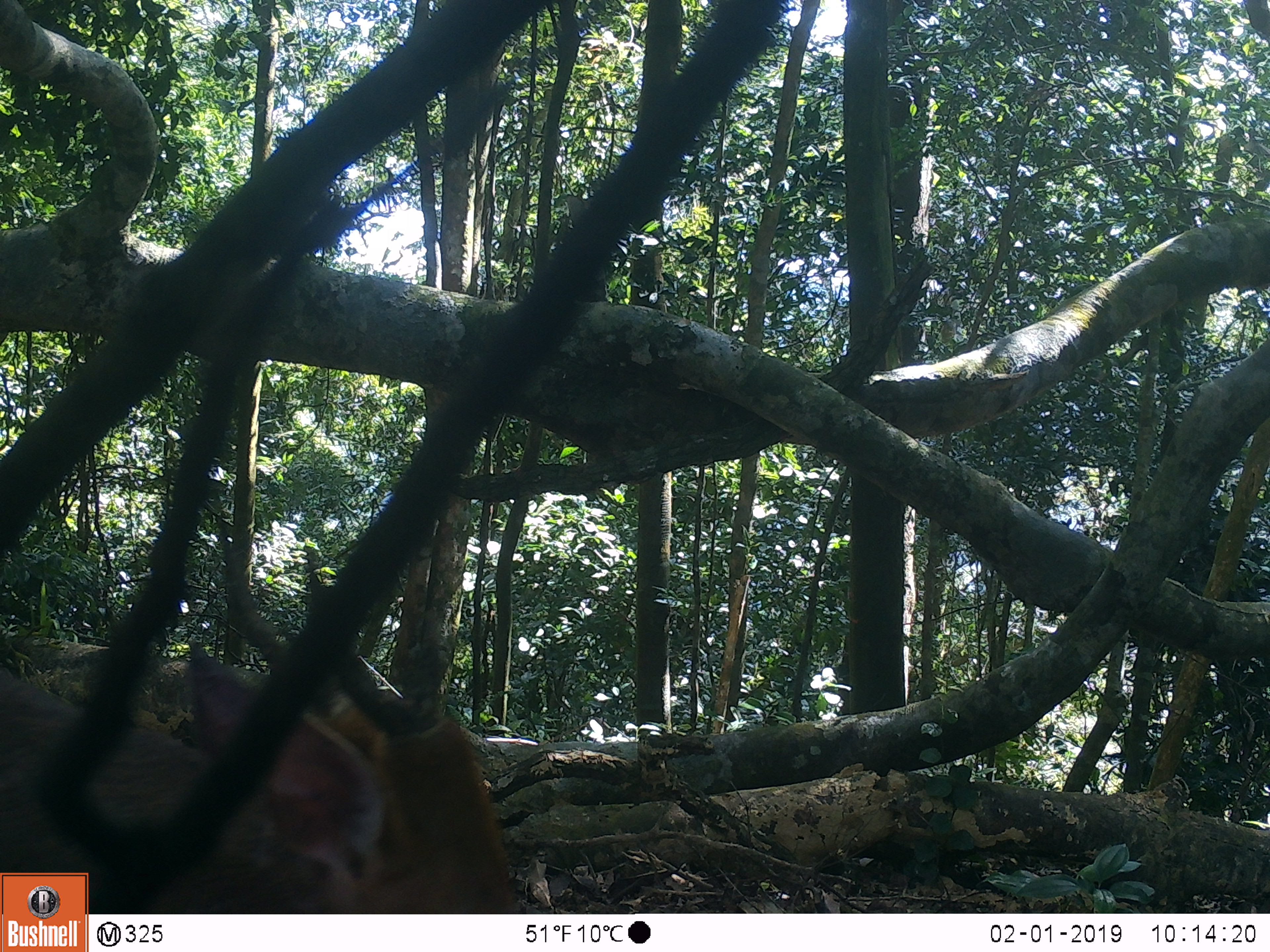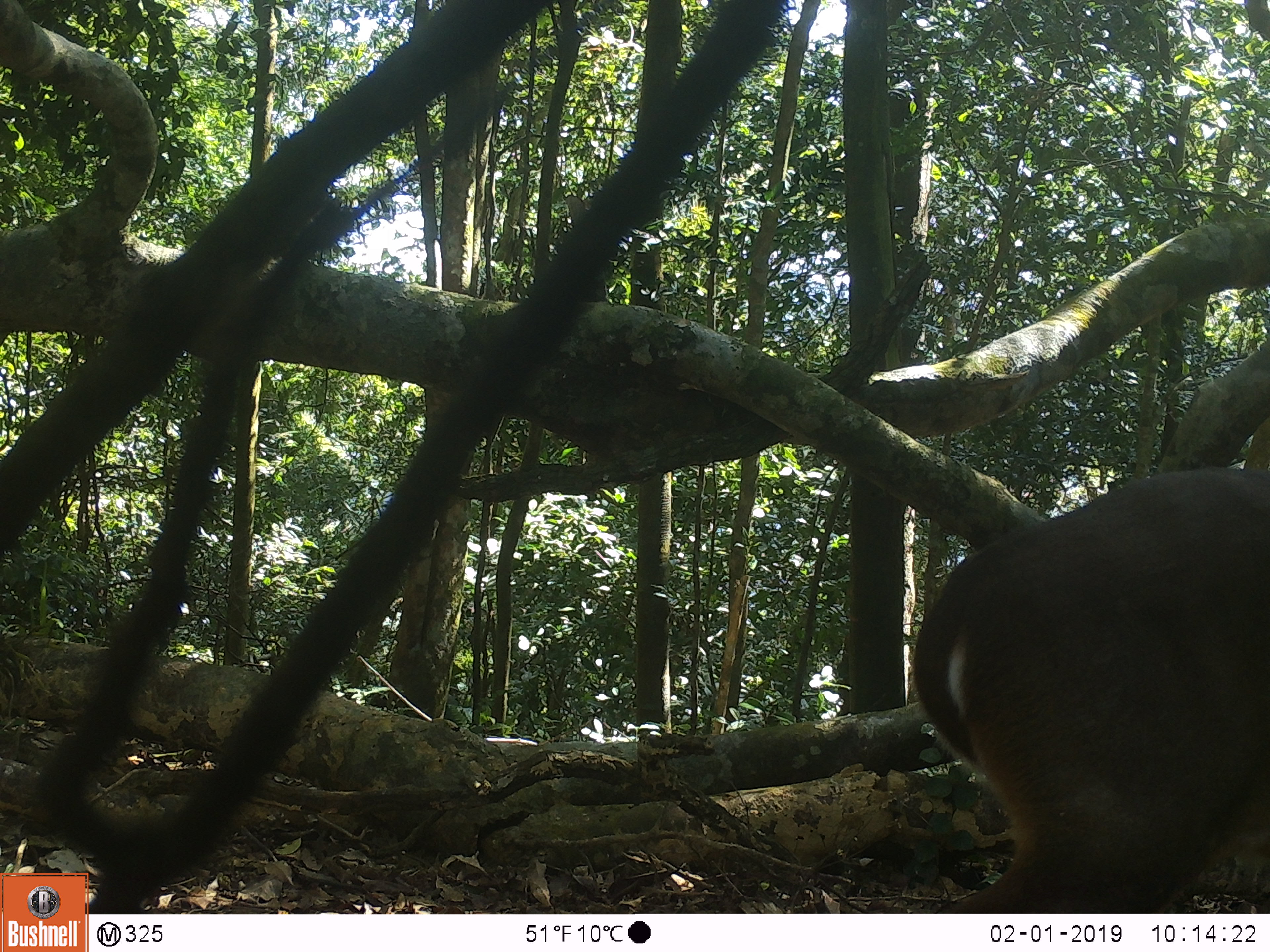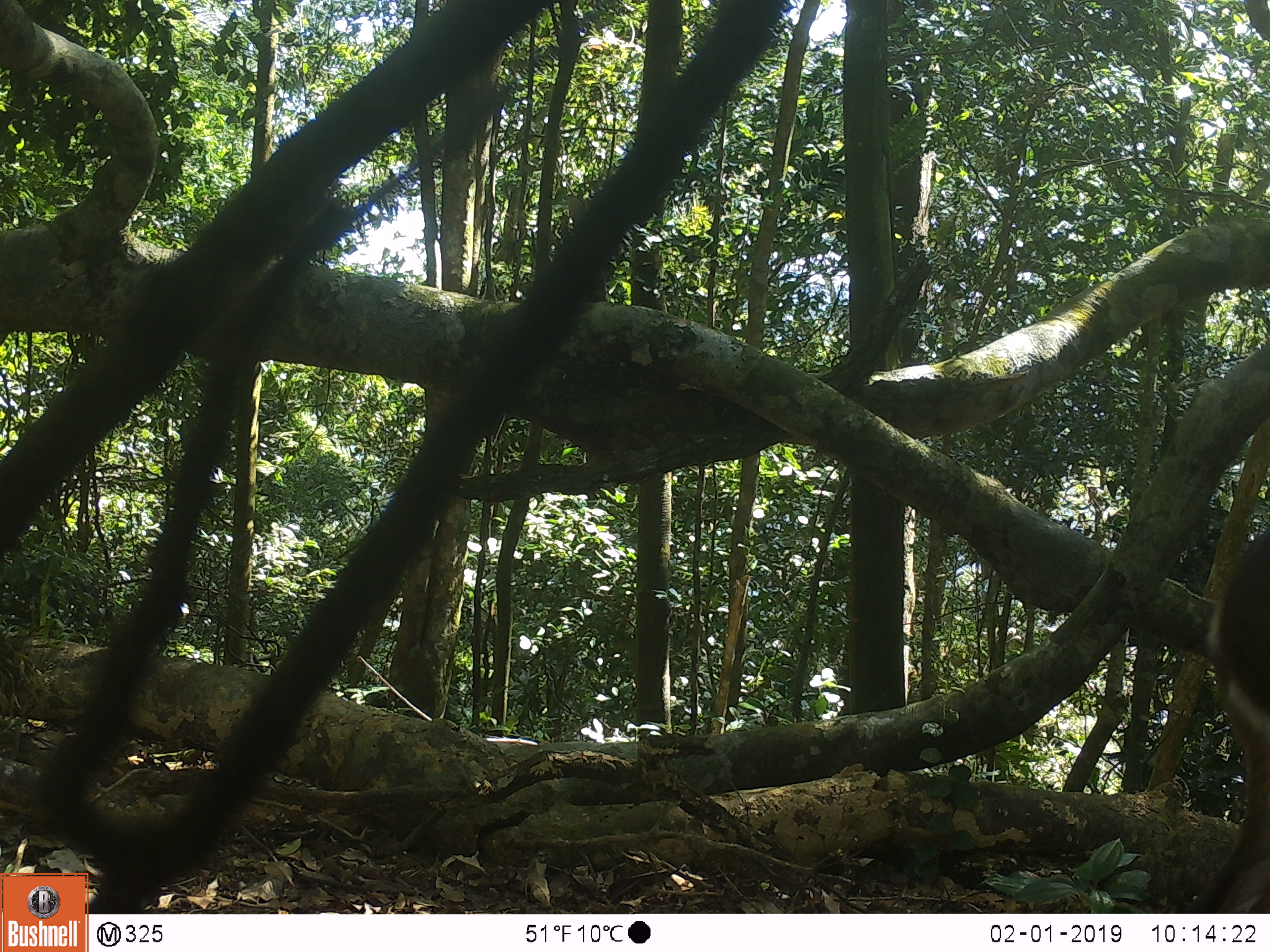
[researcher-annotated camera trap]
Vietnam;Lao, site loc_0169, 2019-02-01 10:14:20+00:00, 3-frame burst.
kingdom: Animalia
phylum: Chordata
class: Mammalia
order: Artiodactyla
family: Cervidae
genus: Muntiacus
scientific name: Muntiacus vuquangensis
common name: large-antlered muntjac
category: large antlered muntjac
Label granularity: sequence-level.